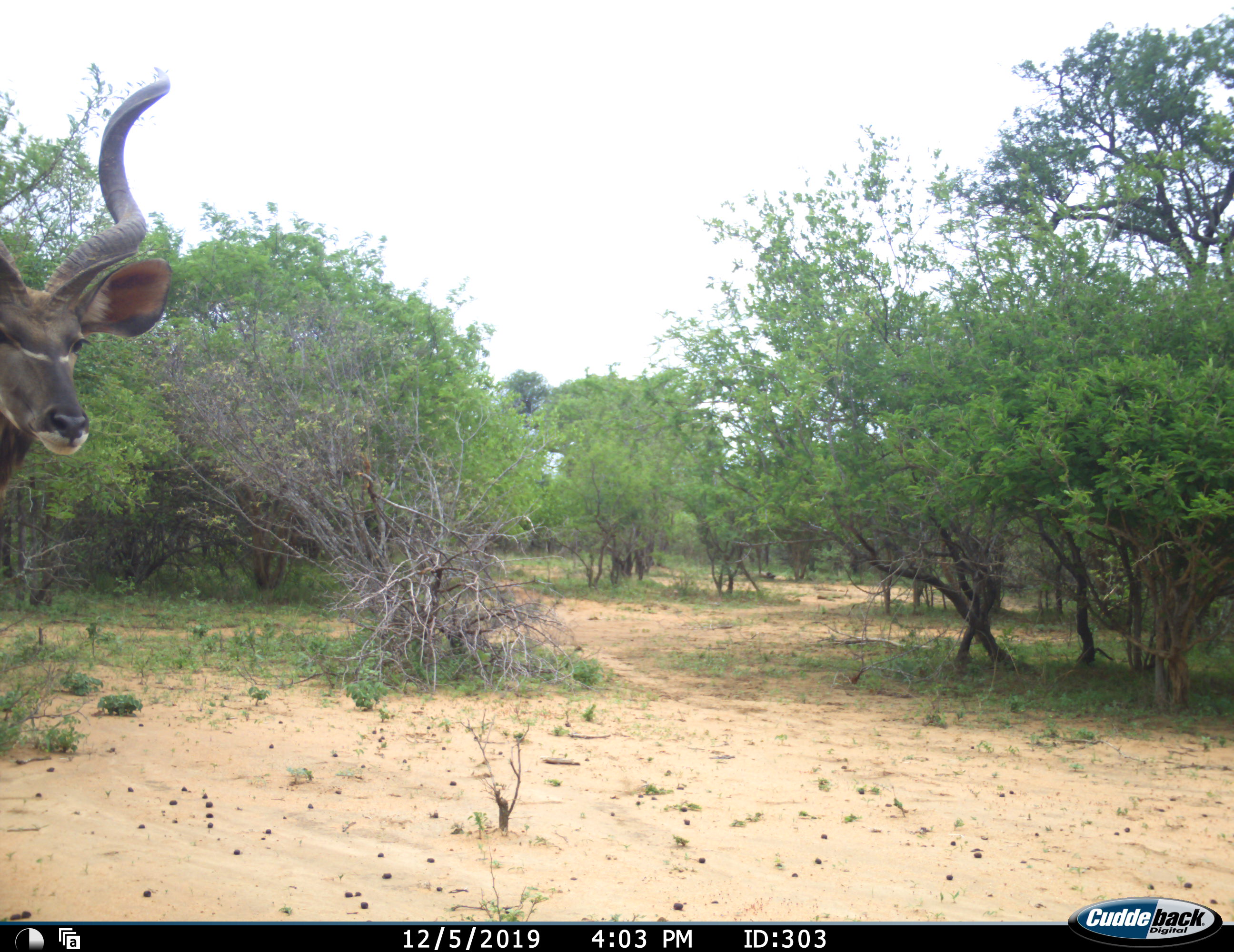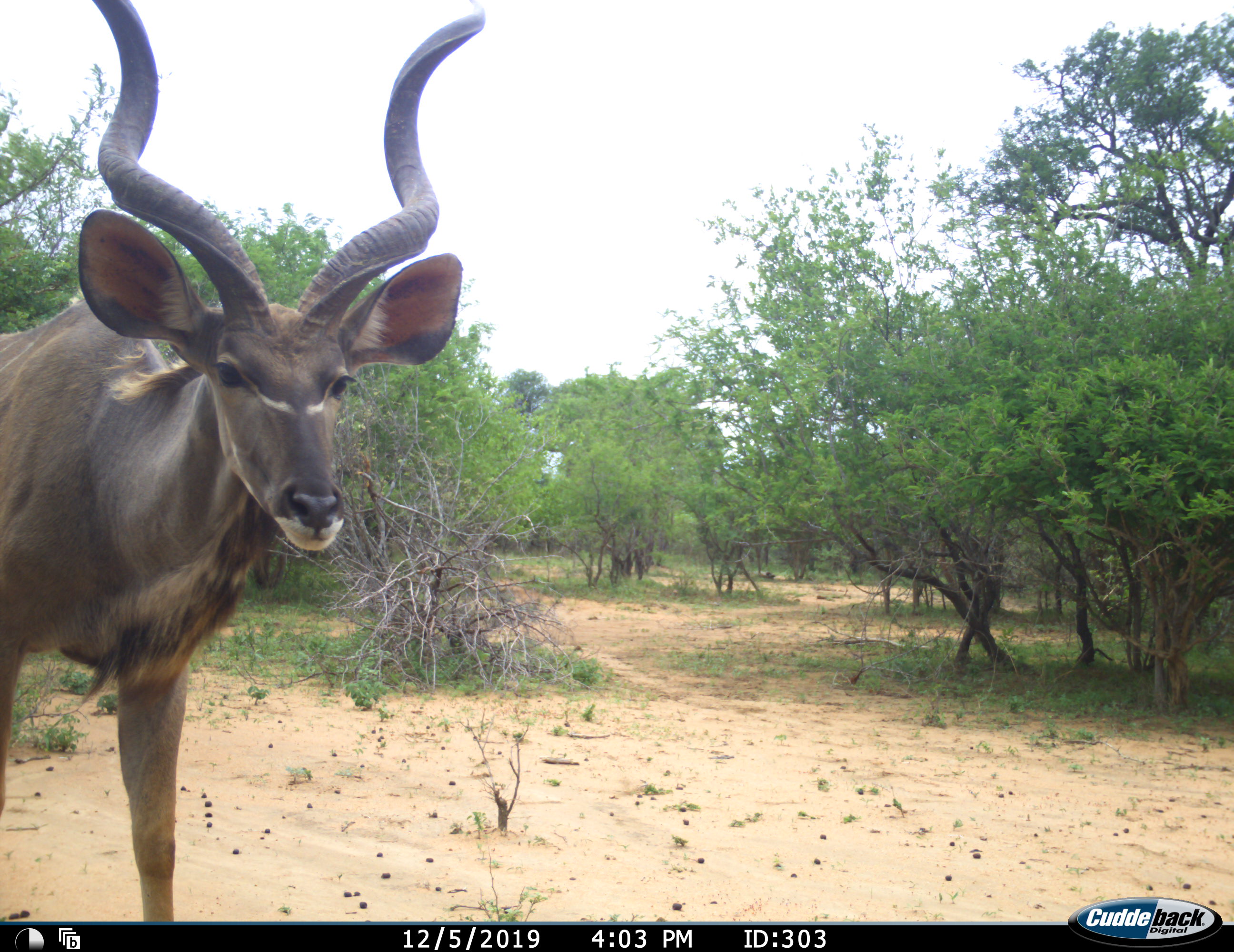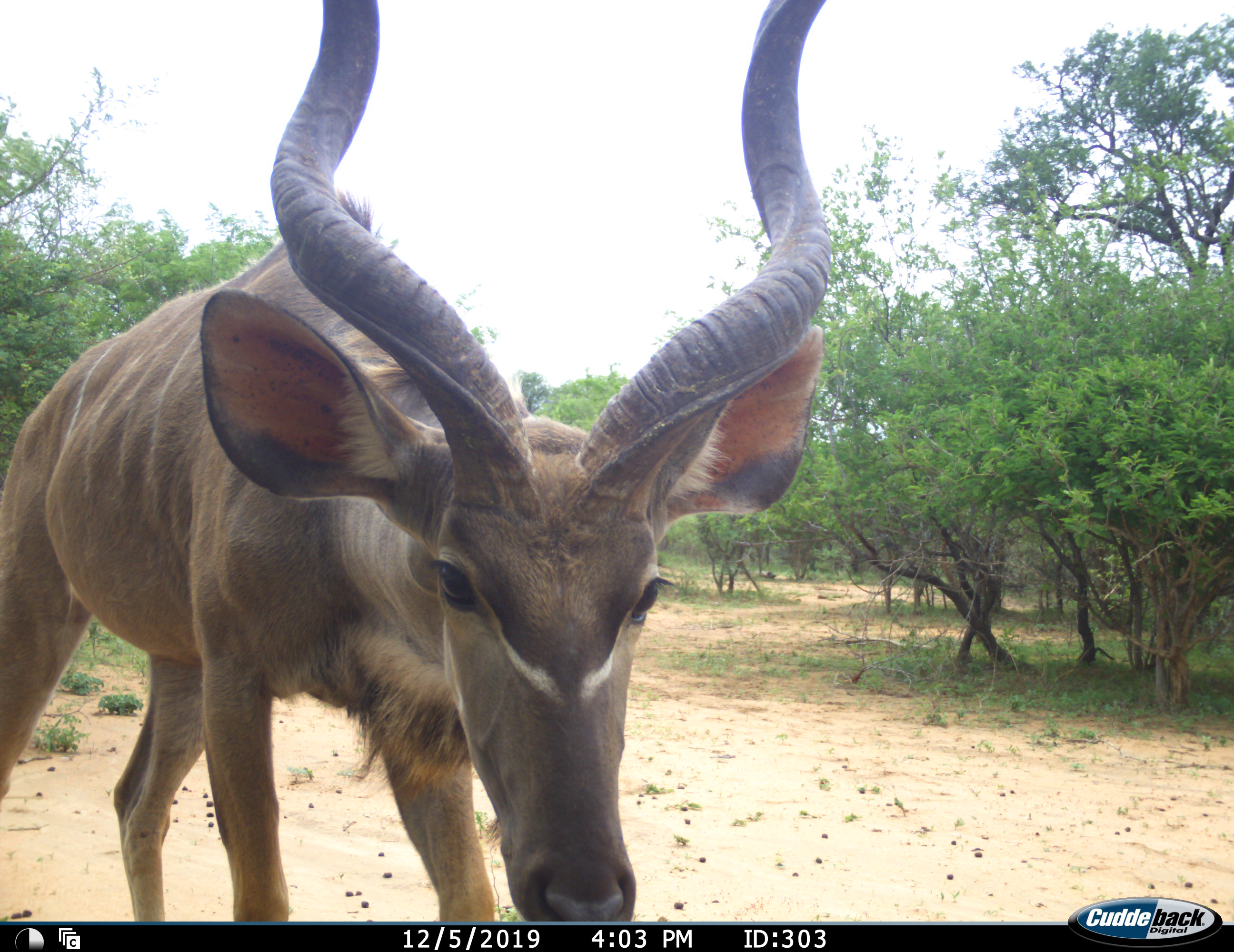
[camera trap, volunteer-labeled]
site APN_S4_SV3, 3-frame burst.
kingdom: Animalia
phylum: Chordata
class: Mammalia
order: Artiodactyla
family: Bovidae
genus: Tragelaphus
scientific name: Tragelaphus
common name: kudu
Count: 1.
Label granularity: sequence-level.